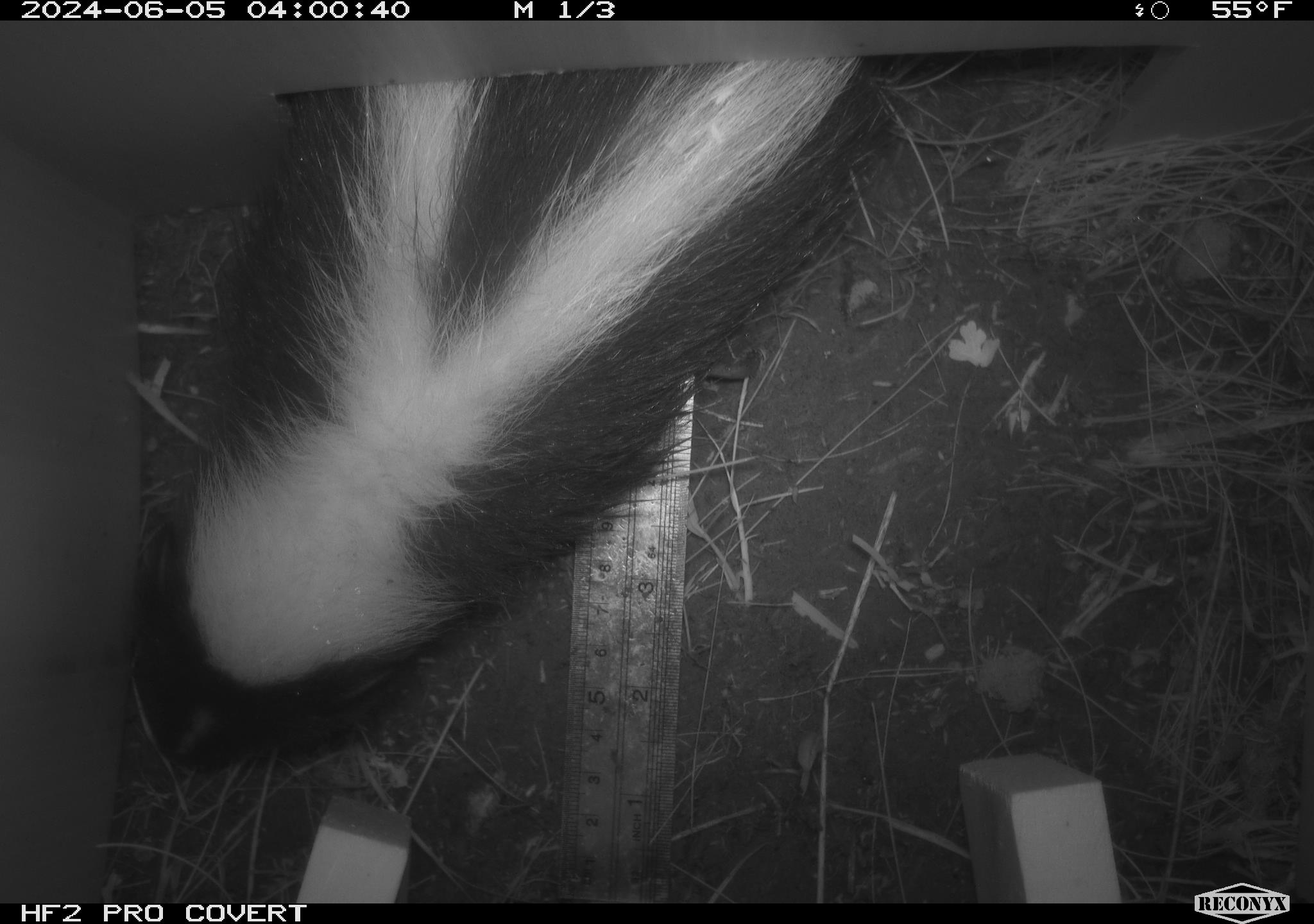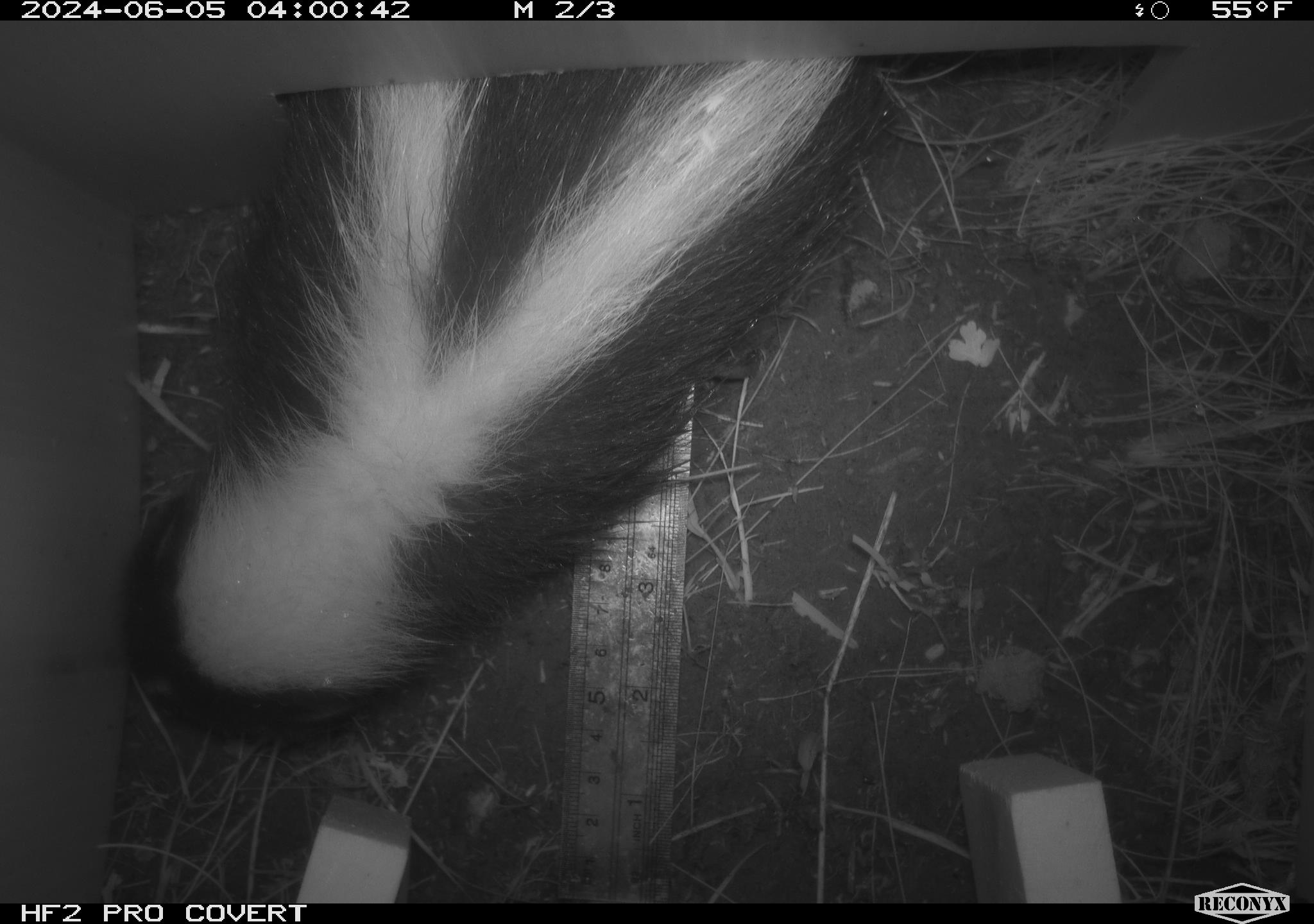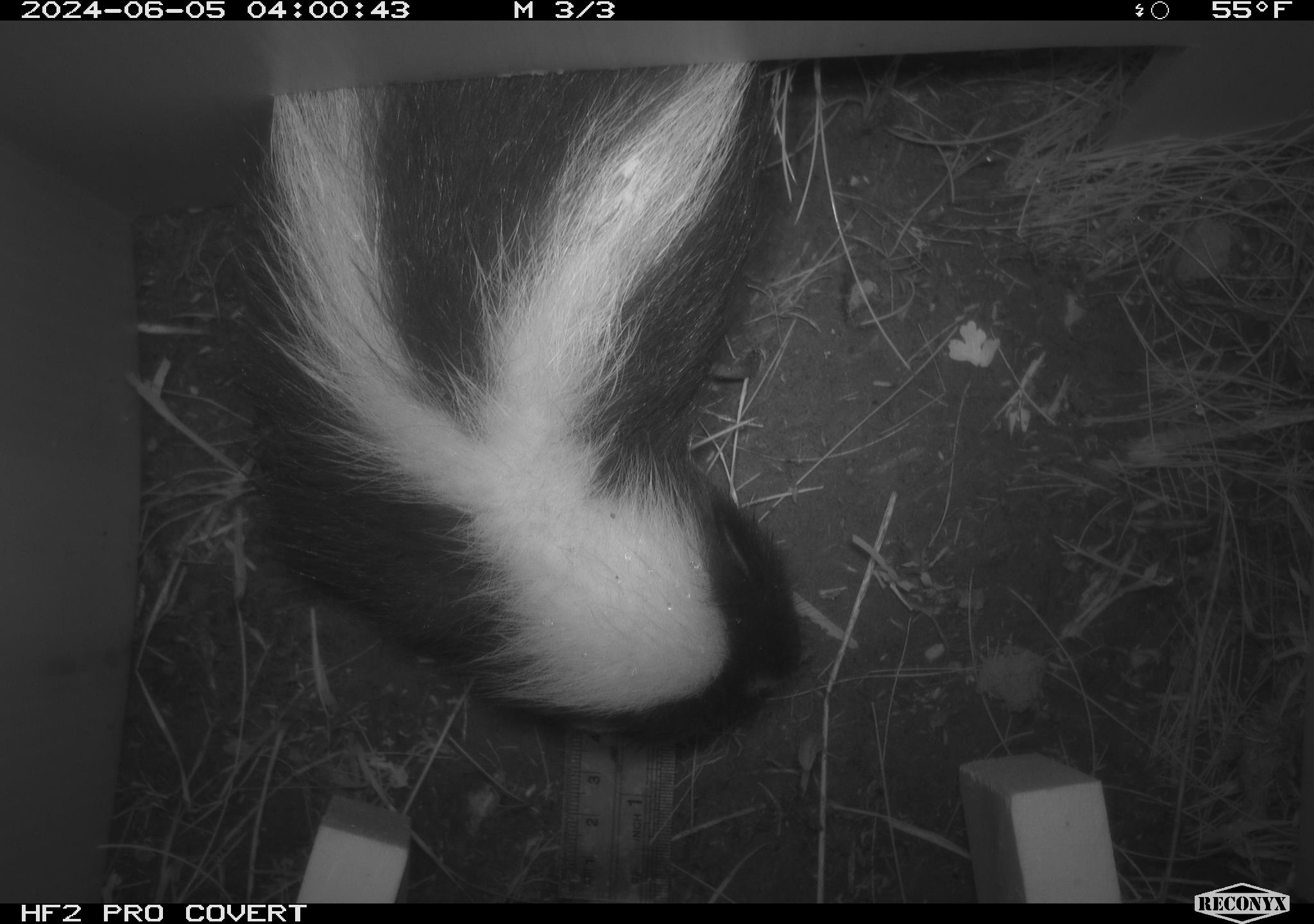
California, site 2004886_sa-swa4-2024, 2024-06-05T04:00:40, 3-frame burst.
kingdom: Animalia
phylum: Chordata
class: Mammalia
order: Carnivora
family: Mephitidae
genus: Mephitis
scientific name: Mephitis mephitis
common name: striped skunk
Striped skunk (Mephitis mephitis).